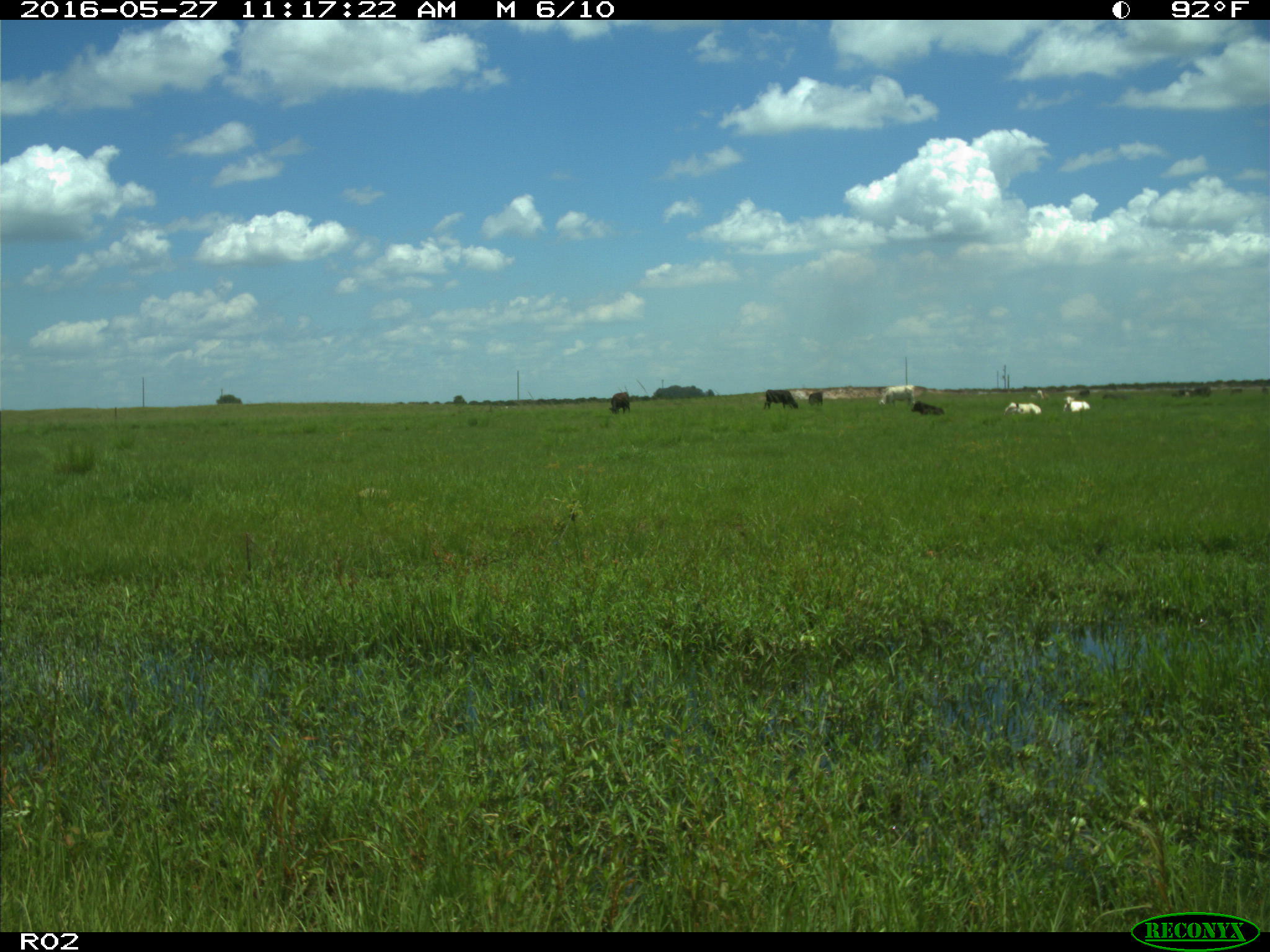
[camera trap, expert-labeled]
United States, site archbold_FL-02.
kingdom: Animalia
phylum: Chordata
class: Mammalia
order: Artiodactyla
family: Bovidae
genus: Bos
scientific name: Bos taurus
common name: domestic cow